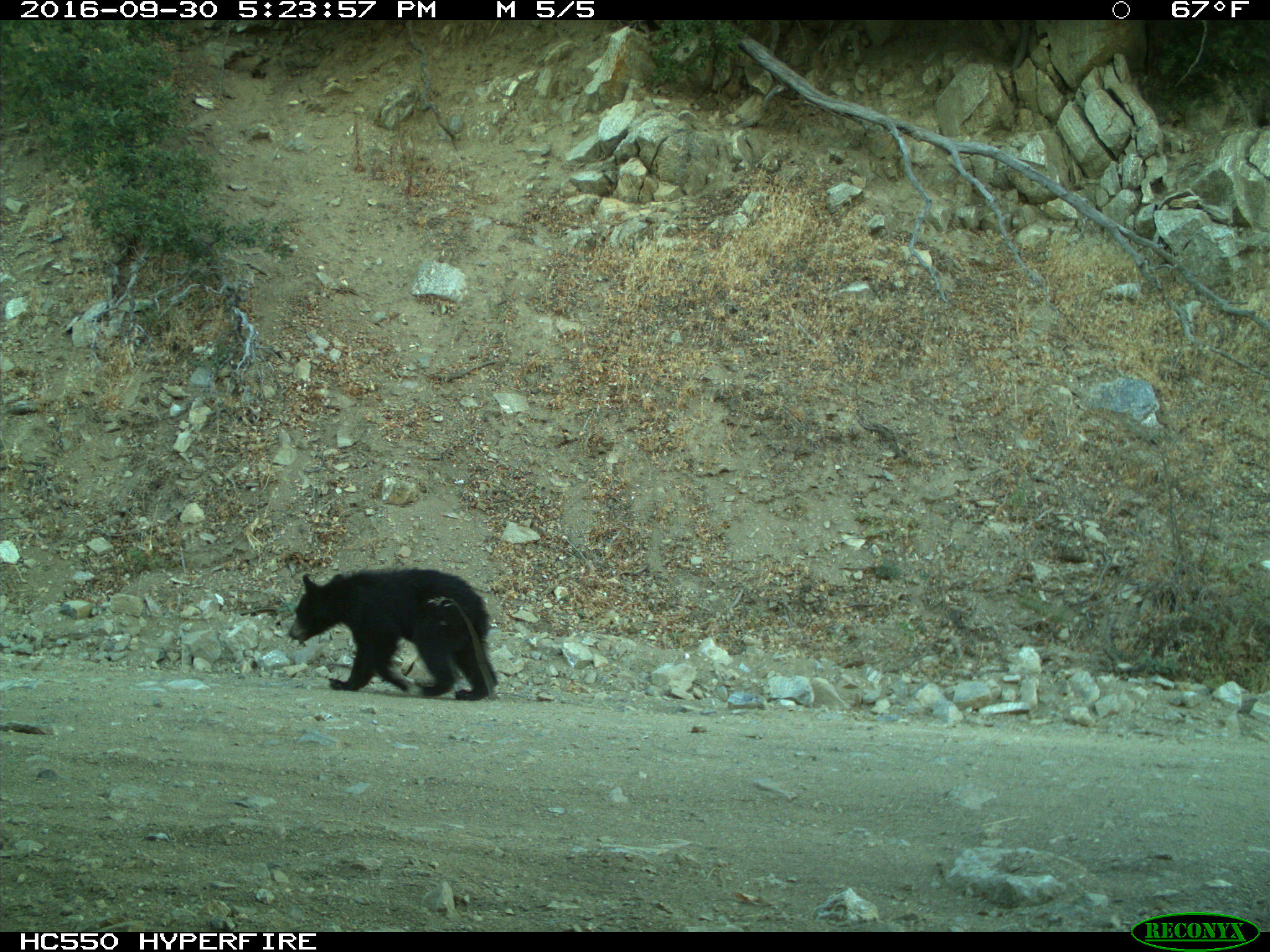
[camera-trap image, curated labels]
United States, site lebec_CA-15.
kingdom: Animalia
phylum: Chordata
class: Mammalia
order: Carnivora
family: Ursidae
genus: Ursus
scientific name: Ursus americanus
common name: american black bear